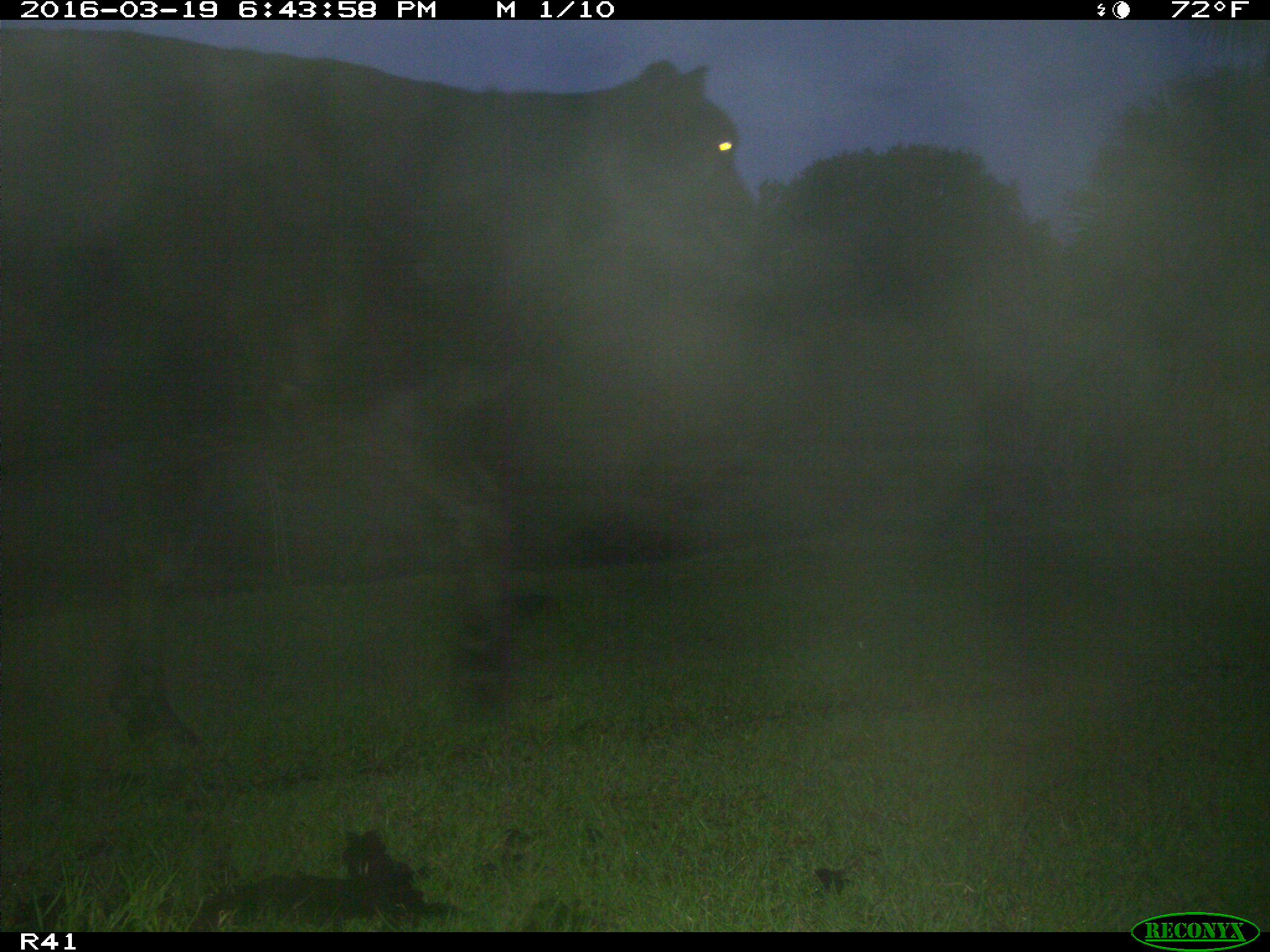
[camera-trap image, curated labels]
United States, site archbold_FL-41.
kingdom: Animalia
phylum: Chordata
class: Mammalia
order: Artiodactyla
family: Bovidae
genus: Bos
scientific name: Bos taurus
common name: domestic cow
Bos taurus (domestic cow).